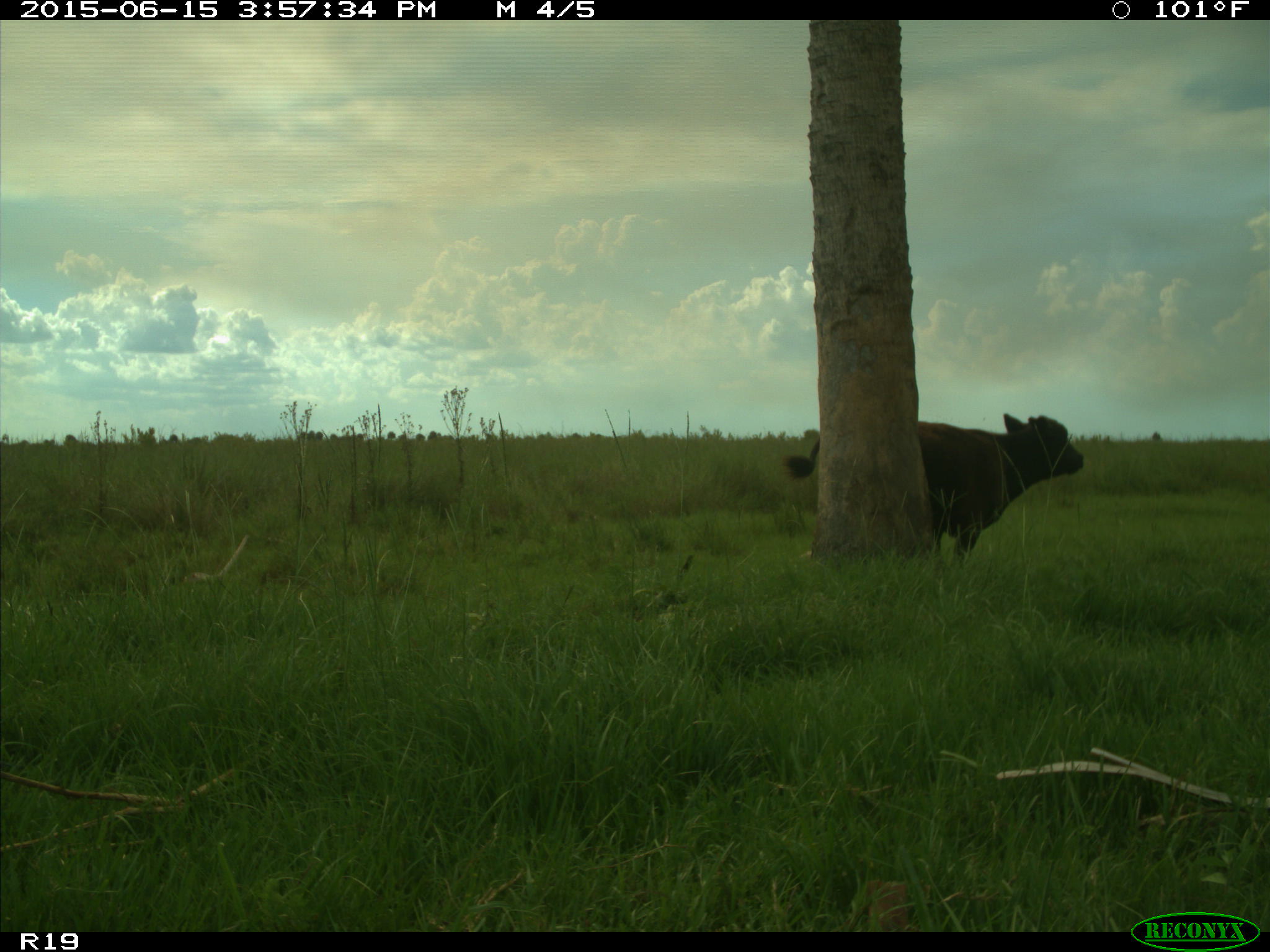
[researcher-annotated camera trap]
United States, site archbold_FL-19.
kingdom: Animalia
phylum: Chordata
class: Mammalia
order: Artiodactyla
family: Bovidae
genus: Bos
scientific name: Bos taurus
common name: domestic cow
Bos taurus (domestic cow).